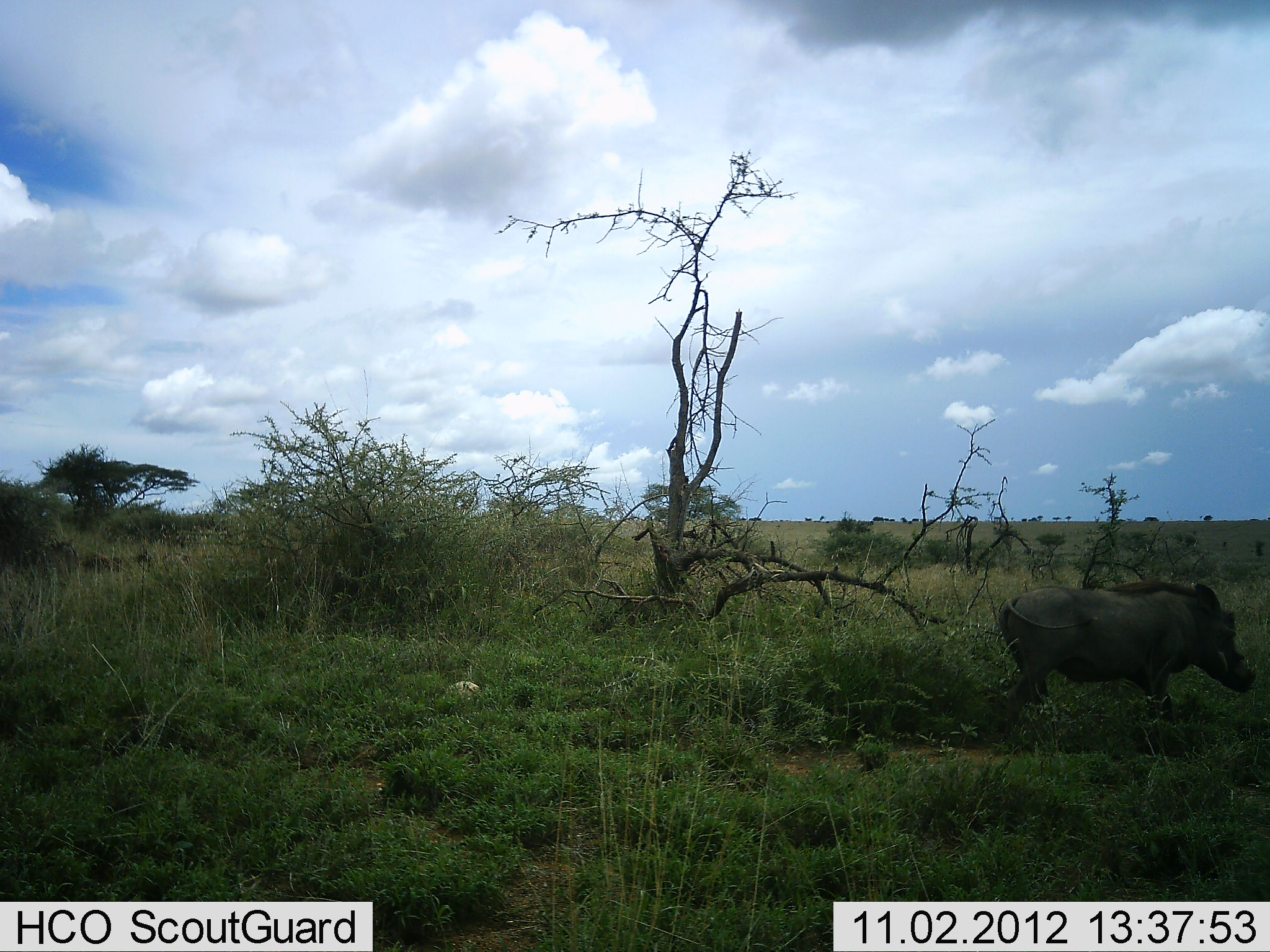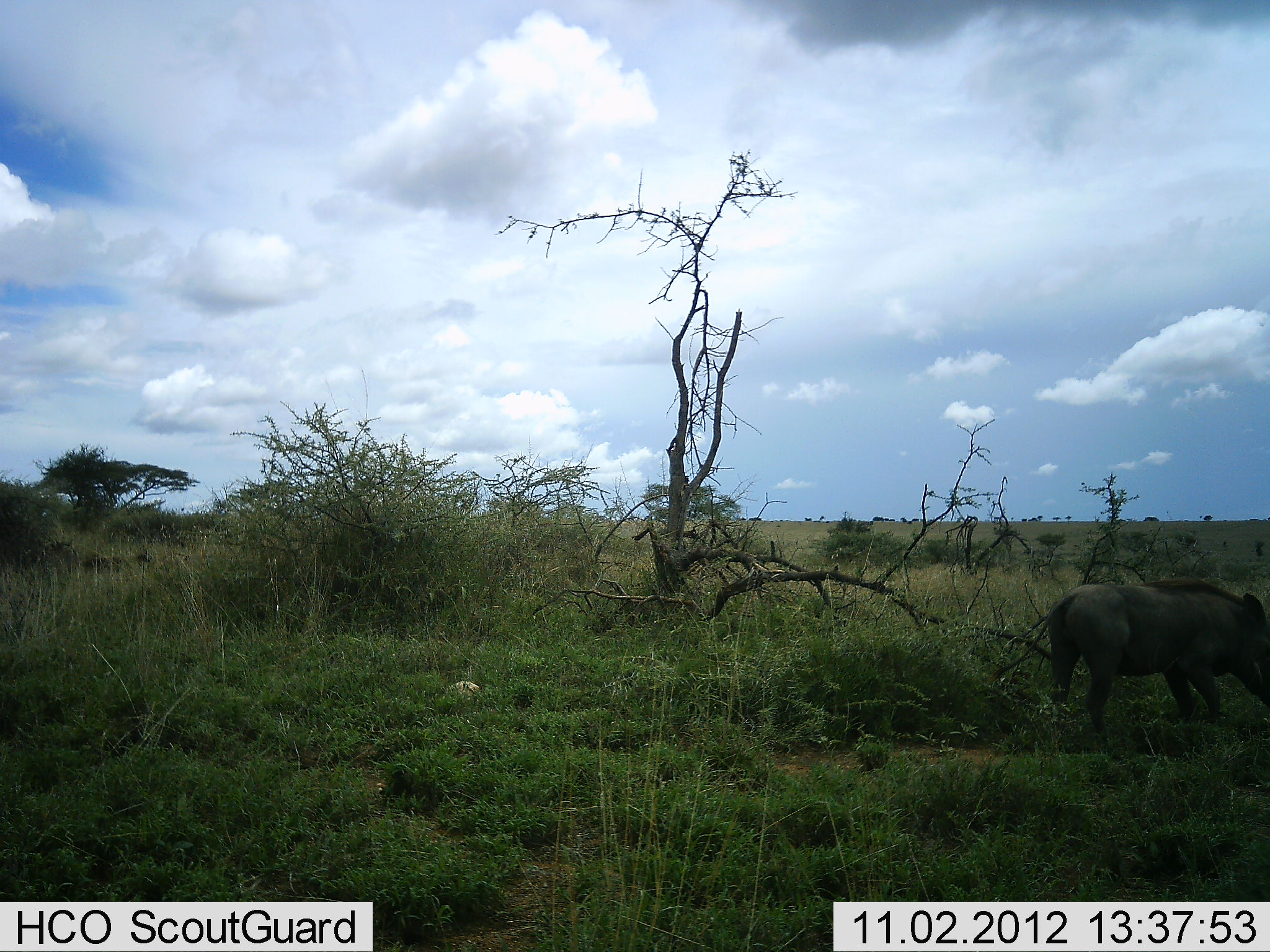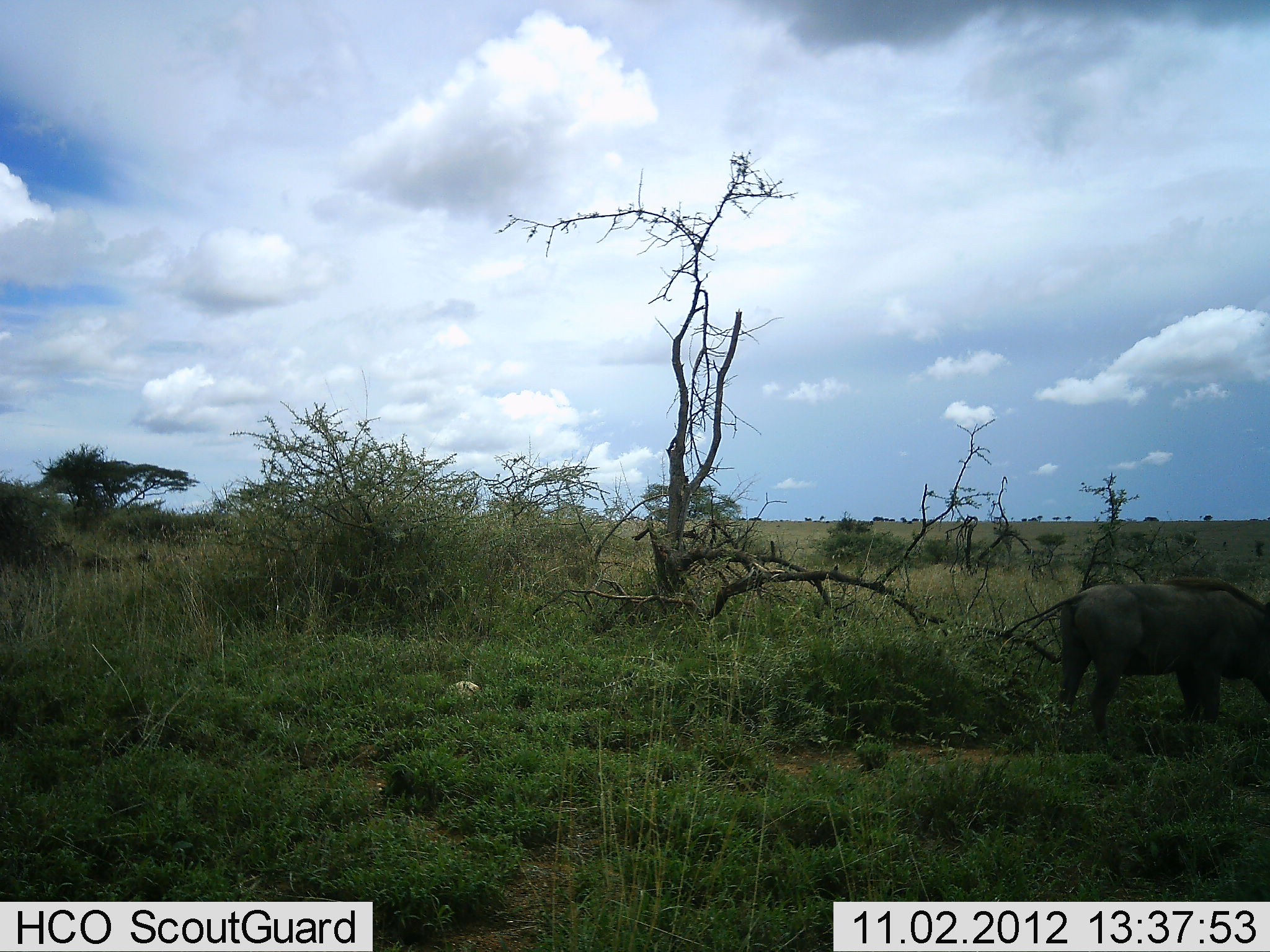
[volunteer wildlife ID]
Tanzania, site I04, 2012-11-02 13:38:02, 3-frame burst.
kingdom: Animalia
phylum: Chordata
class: Mammalia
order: Artiodactyla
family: Suidae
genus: Phacochoerus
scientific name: Phacochoerus africanus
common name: warthog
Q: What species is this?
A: Warthog (Phacochoerus africanus).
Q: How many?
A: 1.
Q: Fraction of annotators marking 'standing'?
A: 20%.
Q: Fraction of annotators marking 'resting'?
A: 0%.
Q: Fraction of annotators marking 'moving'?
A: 80%.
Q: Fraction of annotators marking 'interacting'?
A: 0%.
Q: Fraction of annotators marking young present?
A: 0%.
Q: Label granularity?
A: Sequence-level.